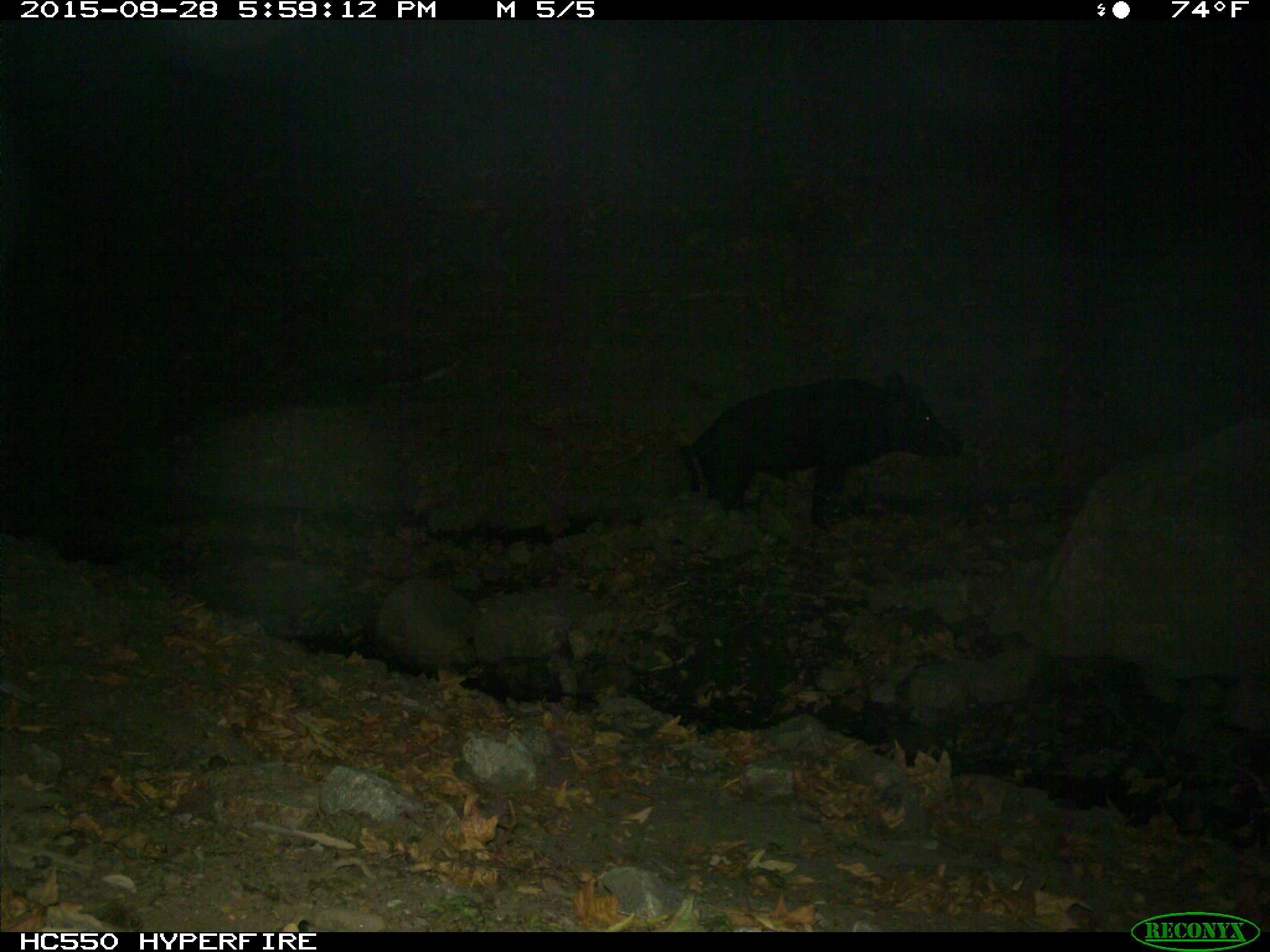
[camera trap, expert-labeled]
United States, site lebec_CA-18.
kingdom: Animalia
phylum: Chordata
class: Mammalia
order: Artiodactyla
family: Suidae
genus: Sus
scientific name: Sus scrofa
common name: wild boar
Sus scrofa (wild boar).